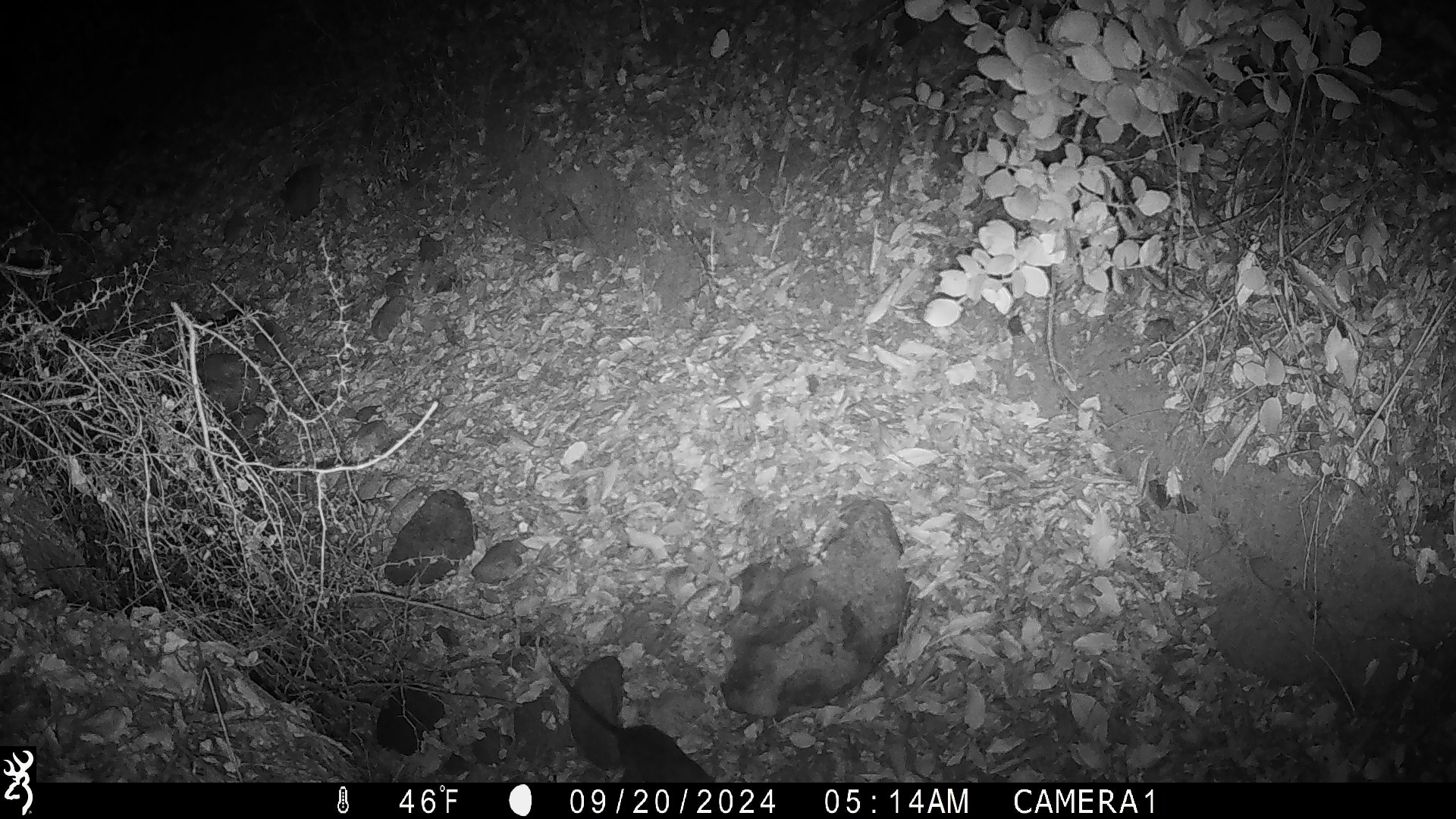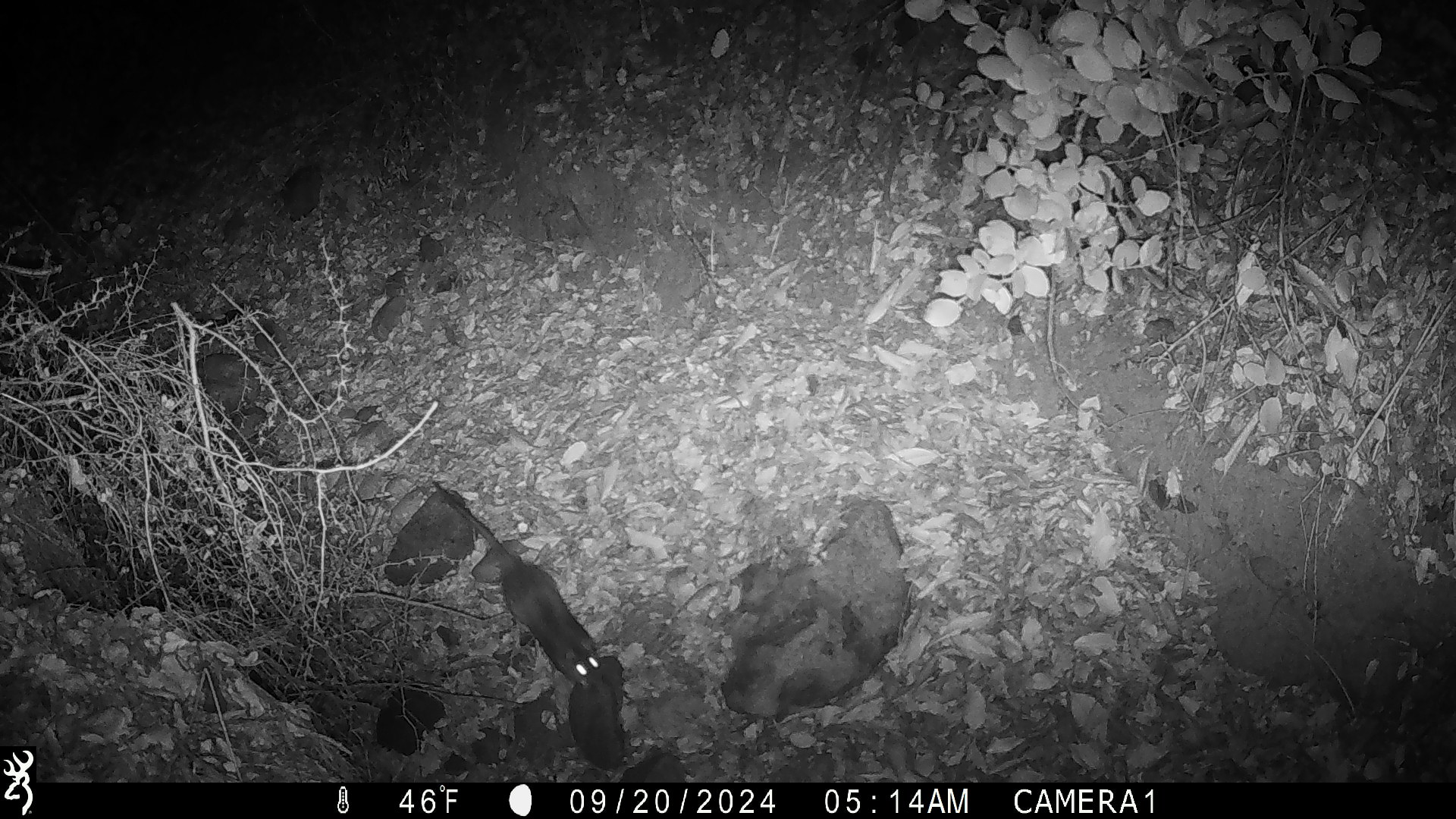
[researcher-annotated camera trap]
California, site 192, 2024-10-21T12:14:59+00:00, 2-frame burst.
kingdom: Animalia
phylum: Chordata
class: Mammalia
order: Rodentia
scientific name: Rodentia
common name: mouse or rat